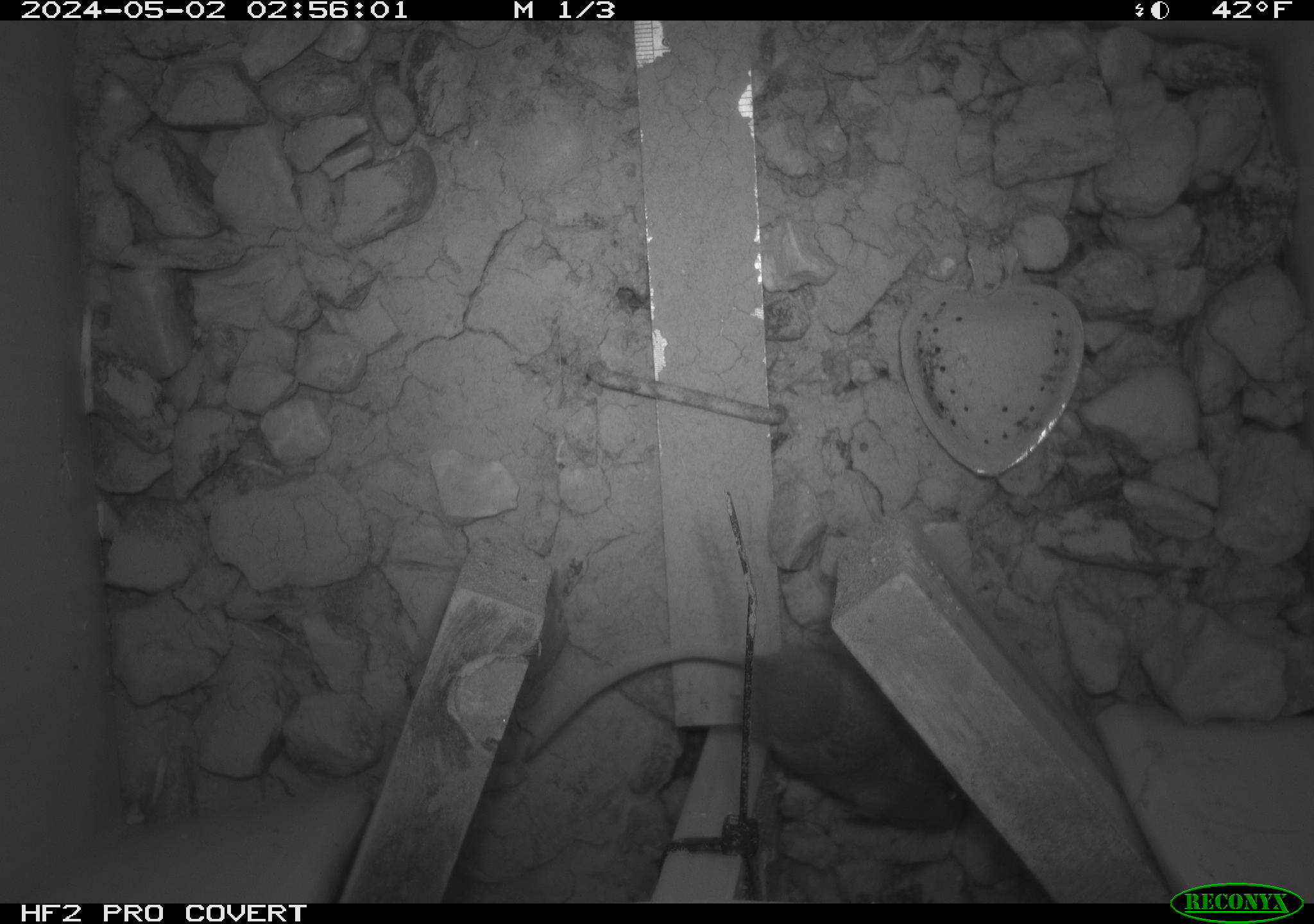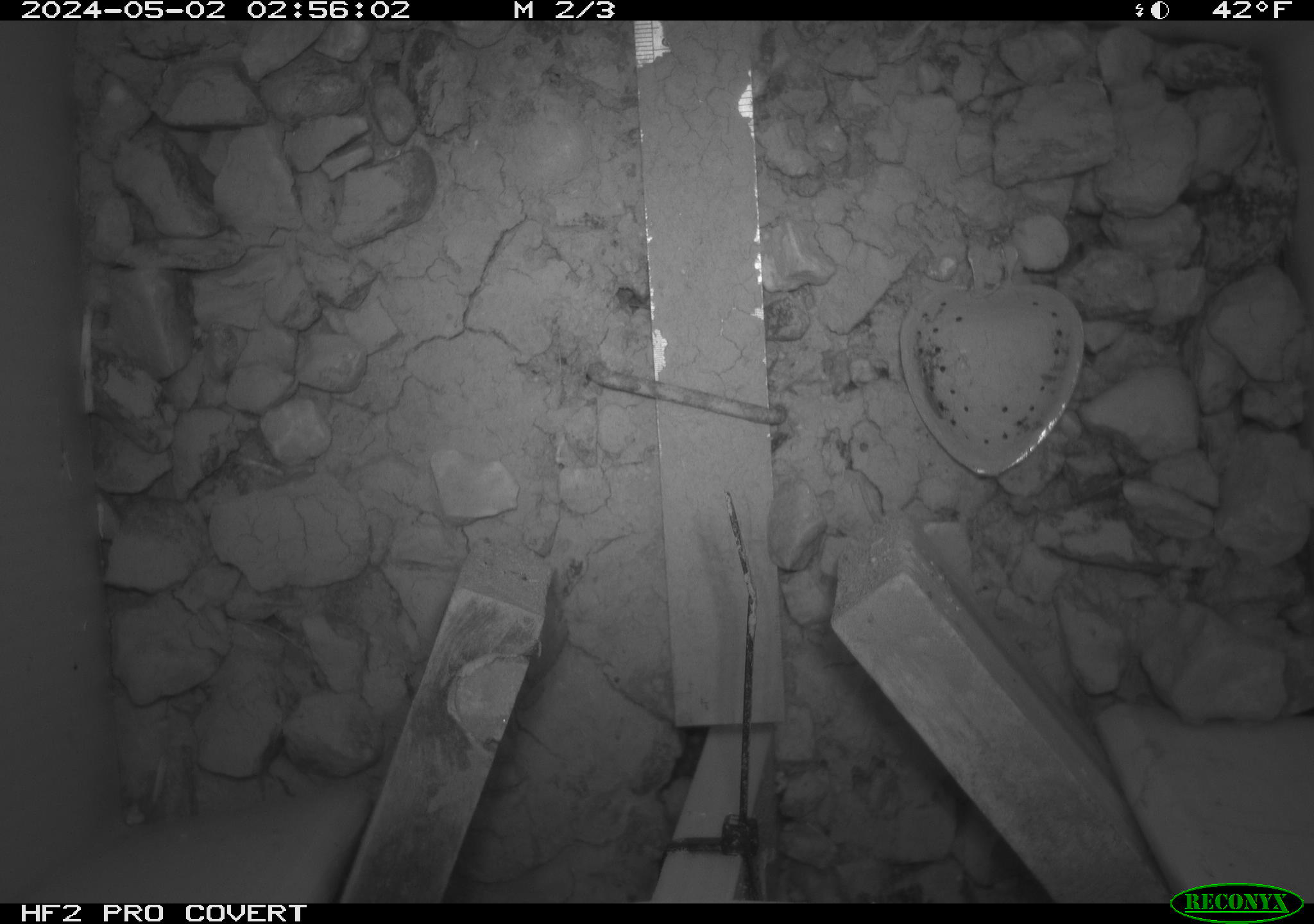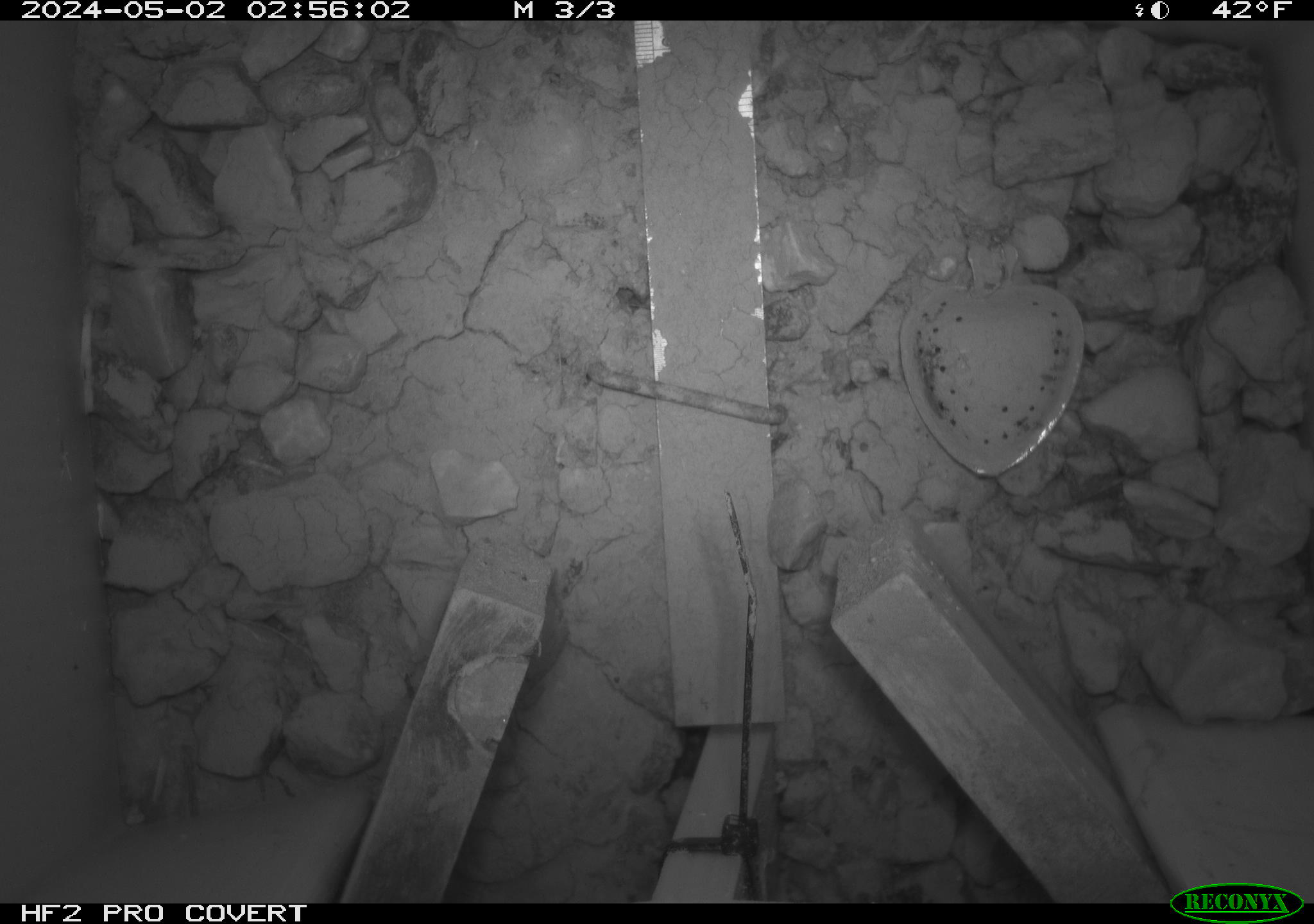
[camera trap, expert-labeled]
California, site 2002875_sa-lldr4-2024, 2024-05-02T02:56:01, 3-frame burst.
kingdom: Animalia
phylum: Chordata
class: Mammalia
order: Rodentia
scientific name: Rodentia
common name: rodent